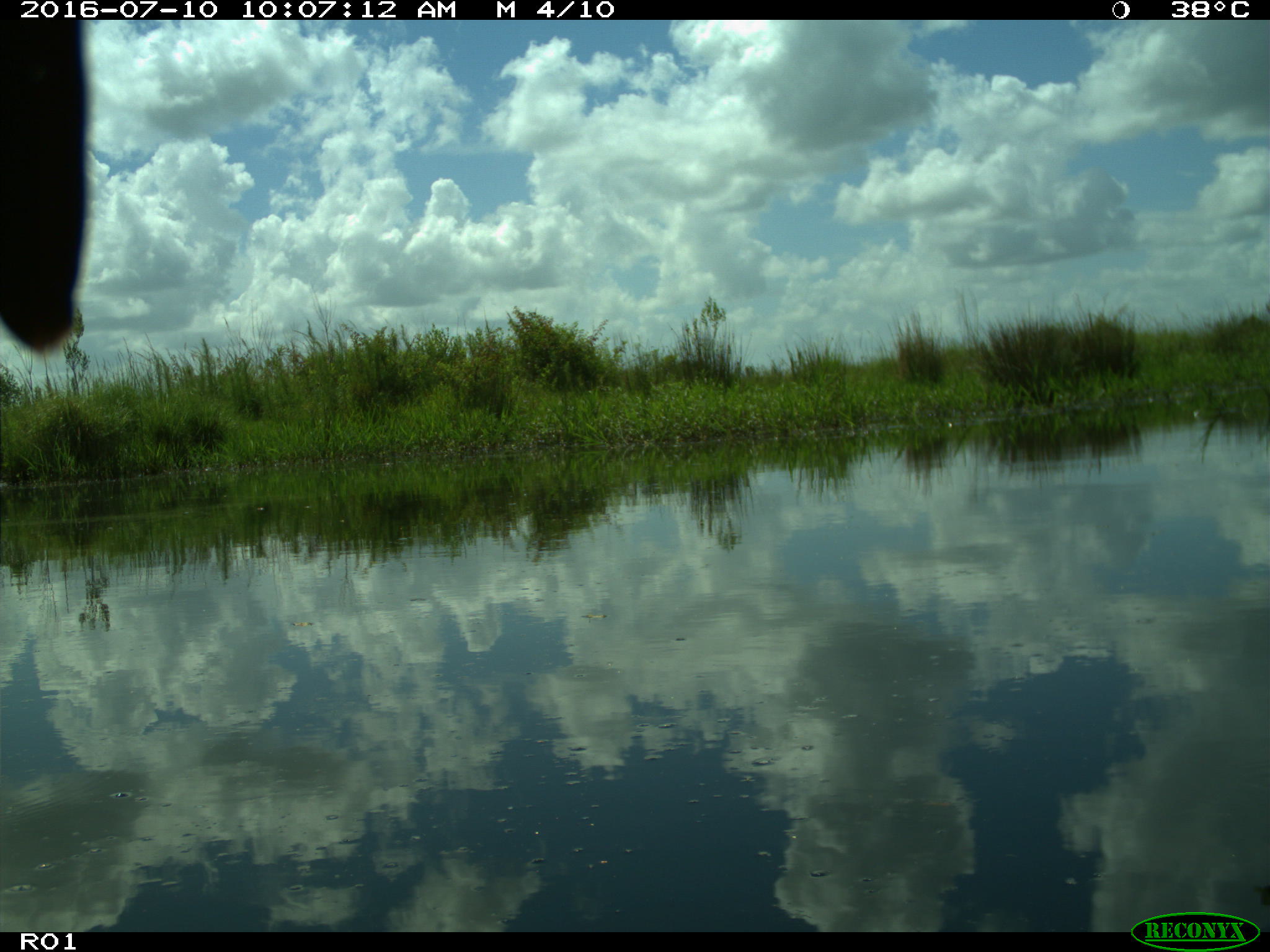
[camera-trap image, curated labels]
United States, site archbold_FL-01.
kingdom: Animalia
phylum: Chordata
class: Aves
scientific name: Aves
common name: birds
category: unidentified bird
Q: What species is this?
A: Unidentified bird (birds) (Aves).